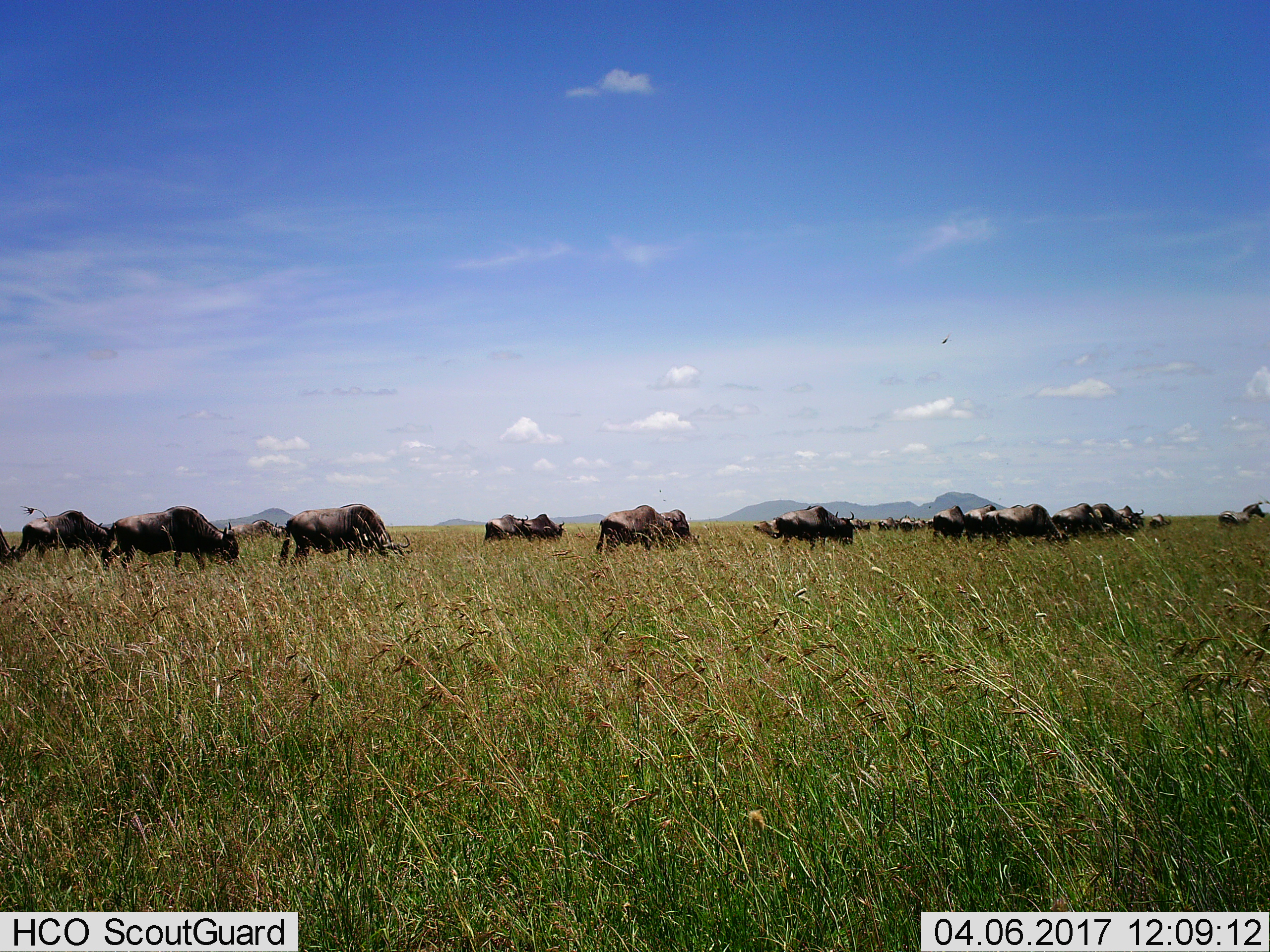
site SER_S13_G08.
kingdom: Animalia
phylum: Chordata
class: Mammalia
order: Artiodactyla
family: Bovidae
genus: Connochaetes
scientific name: Connochaetes taurinus taurinus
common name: blue wildebeest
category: wildebeestblue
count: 11-50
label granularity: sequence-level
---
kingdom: Animalia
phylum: Chordata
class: Mammalia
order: Perissodactyla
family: Equidae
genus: Equus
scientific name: Equus quagga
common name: plains zebra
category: zebraplains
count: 1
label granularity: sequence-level